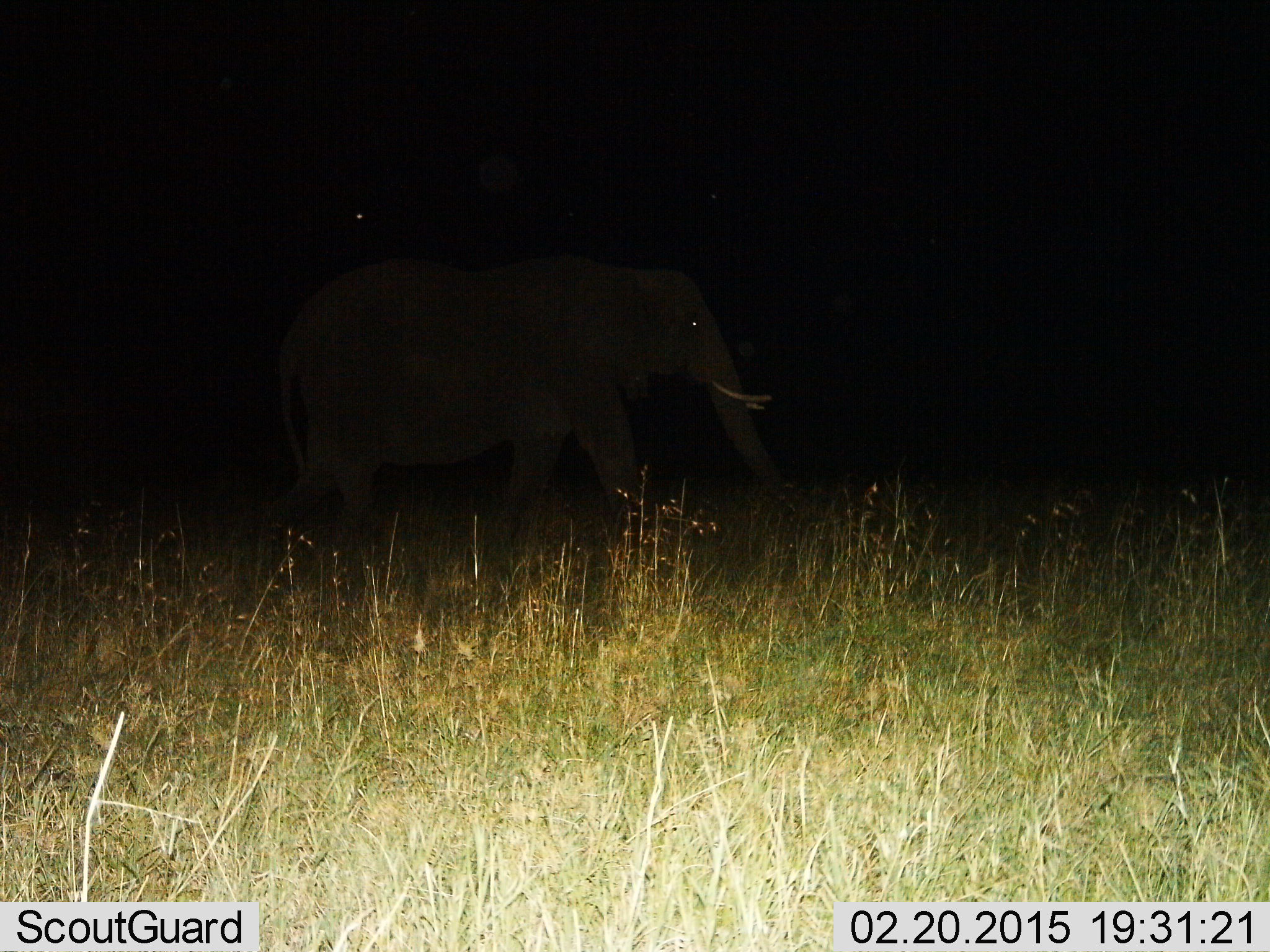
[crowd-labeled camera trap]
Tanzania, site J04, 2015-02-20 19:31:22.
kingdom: Animalia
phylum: Chordata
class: Mammalia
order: Proboscidea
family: Elephantidae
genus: Loxodonta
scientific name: Loxodonta africana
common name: african bush elephant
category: elephant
Elephant (african bush elephant) (Loxodonta africana), count 1. Behavior (volunteer vote fractions): standing 20%, resting 10%, moving 90%, interacting 0%. Young present (vote fraction): 0%. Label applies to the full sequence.